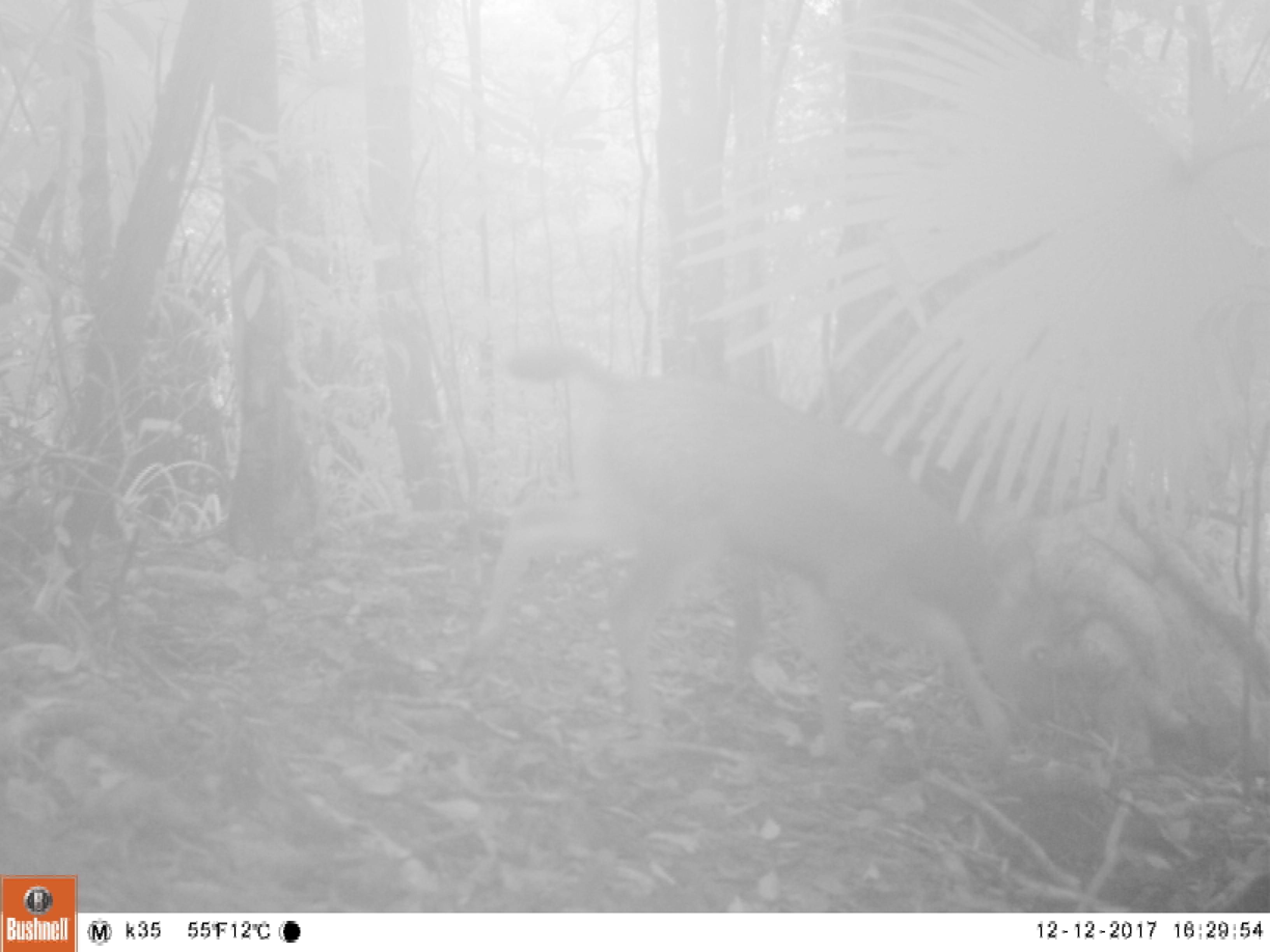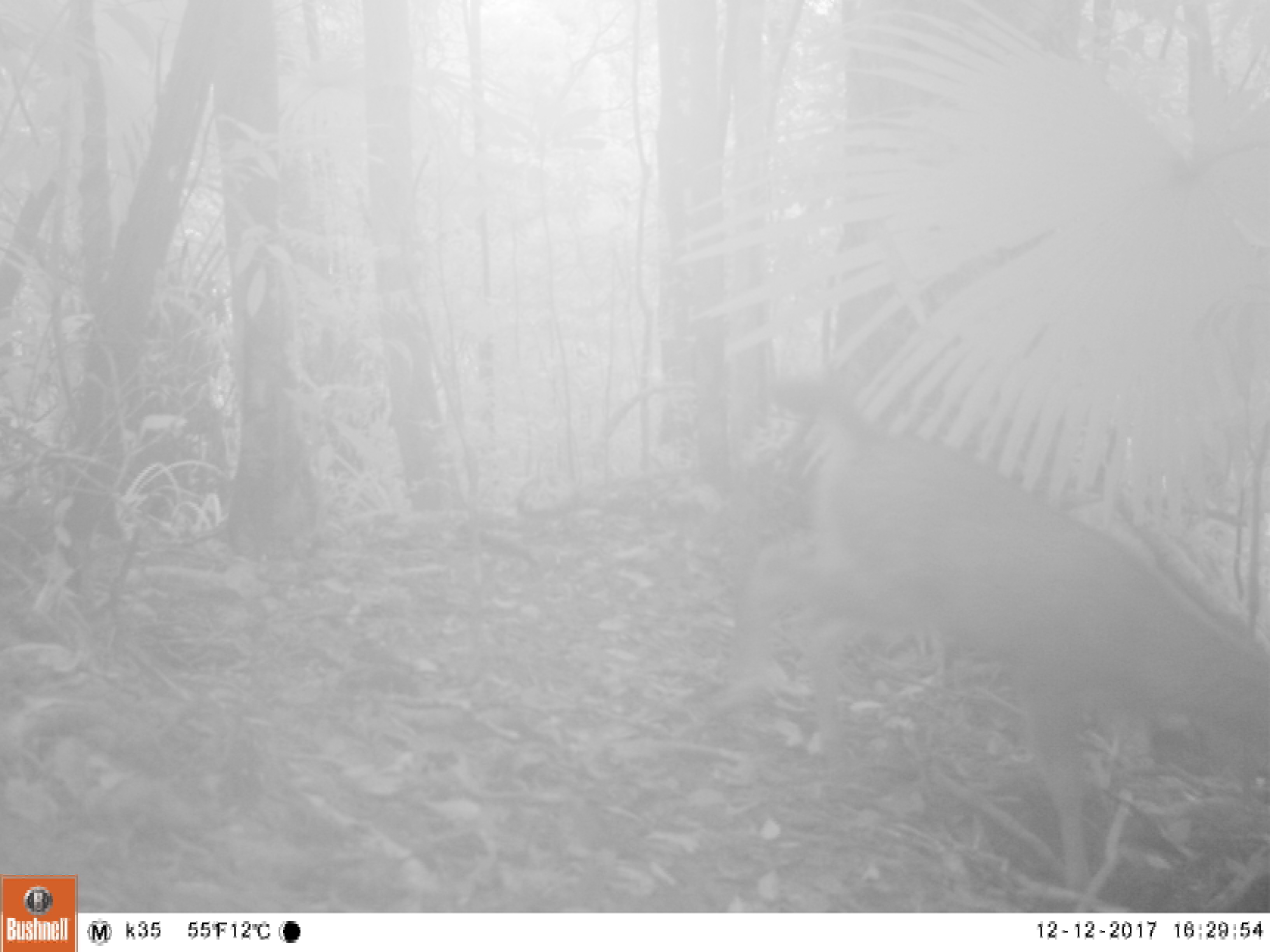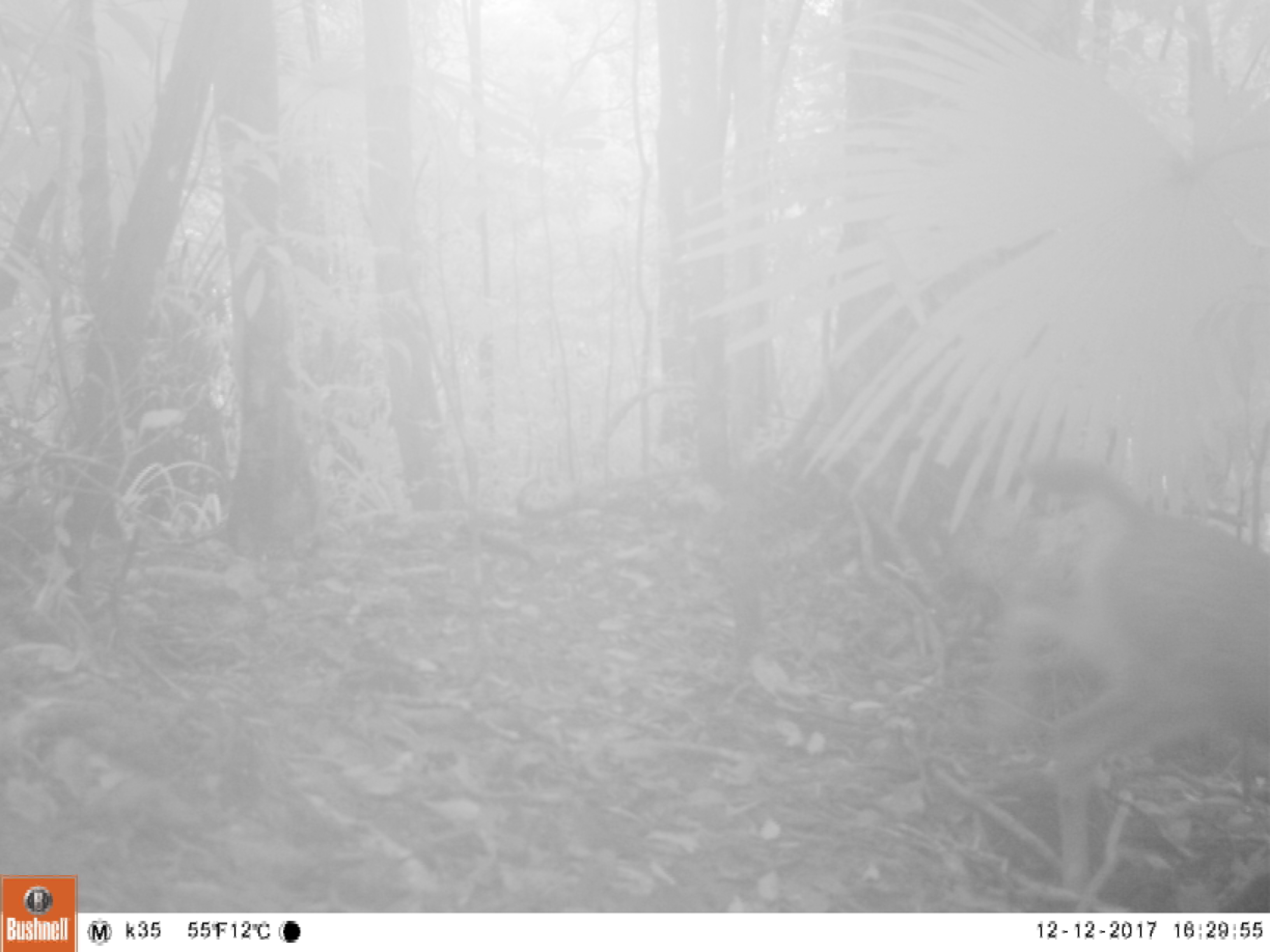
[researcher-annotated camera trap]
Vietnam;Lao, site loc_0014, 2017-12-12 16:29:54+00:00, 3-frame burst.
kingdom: Animalia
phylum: Chordata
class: Mammalia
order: Artiodactyla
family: Cervidae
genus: Rusa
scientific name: Rusa unicolor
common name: sambar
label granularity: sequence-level